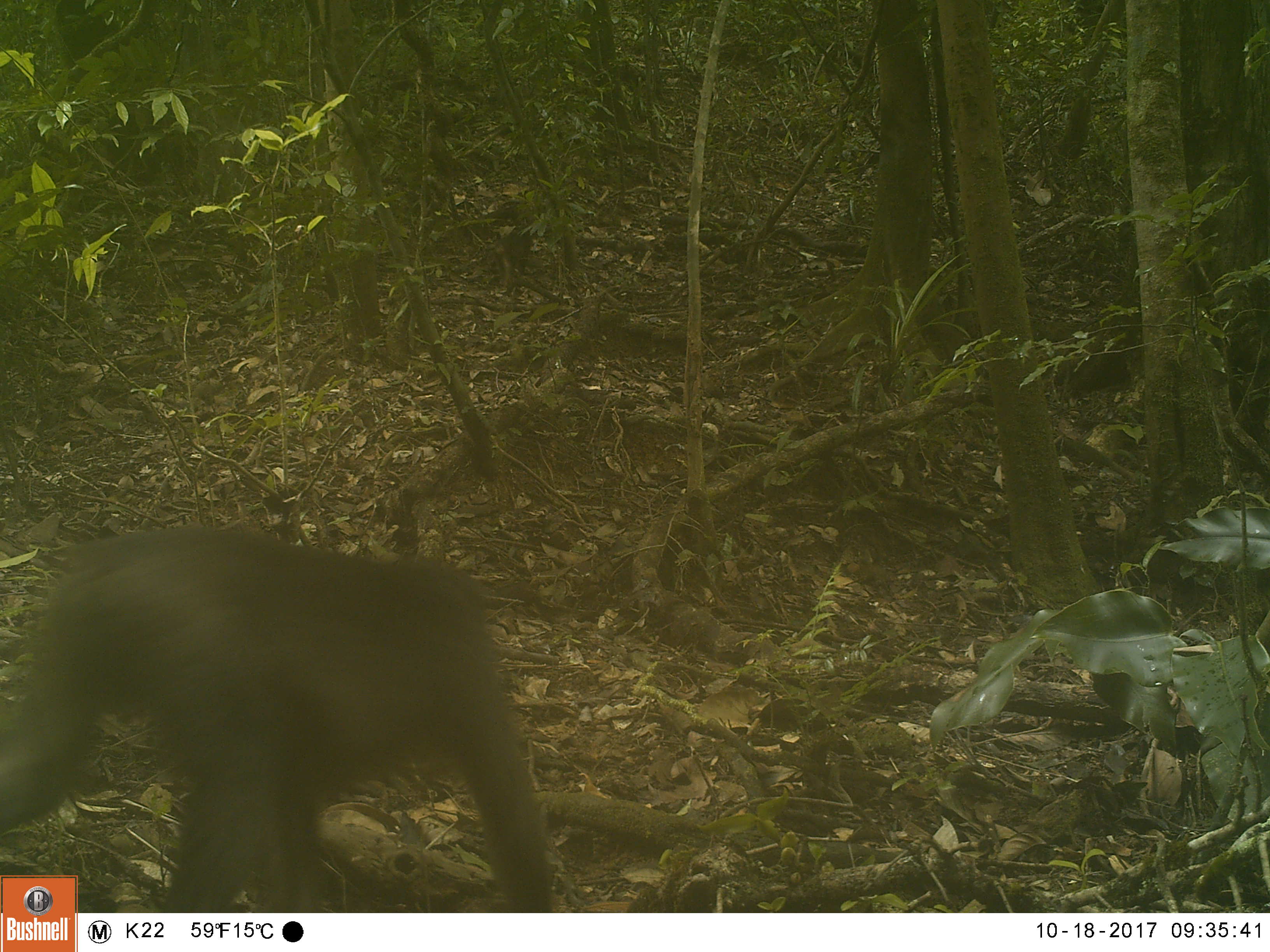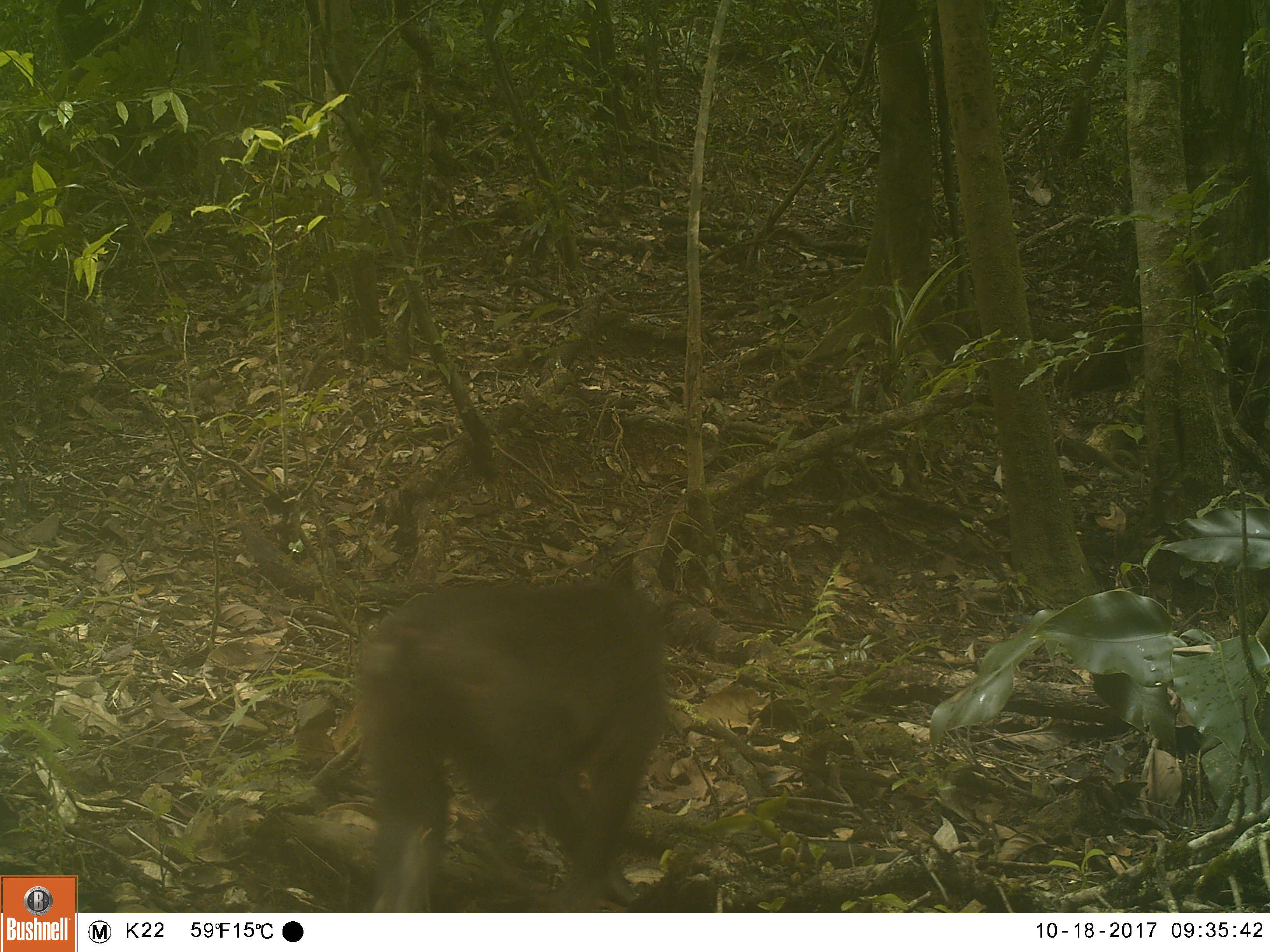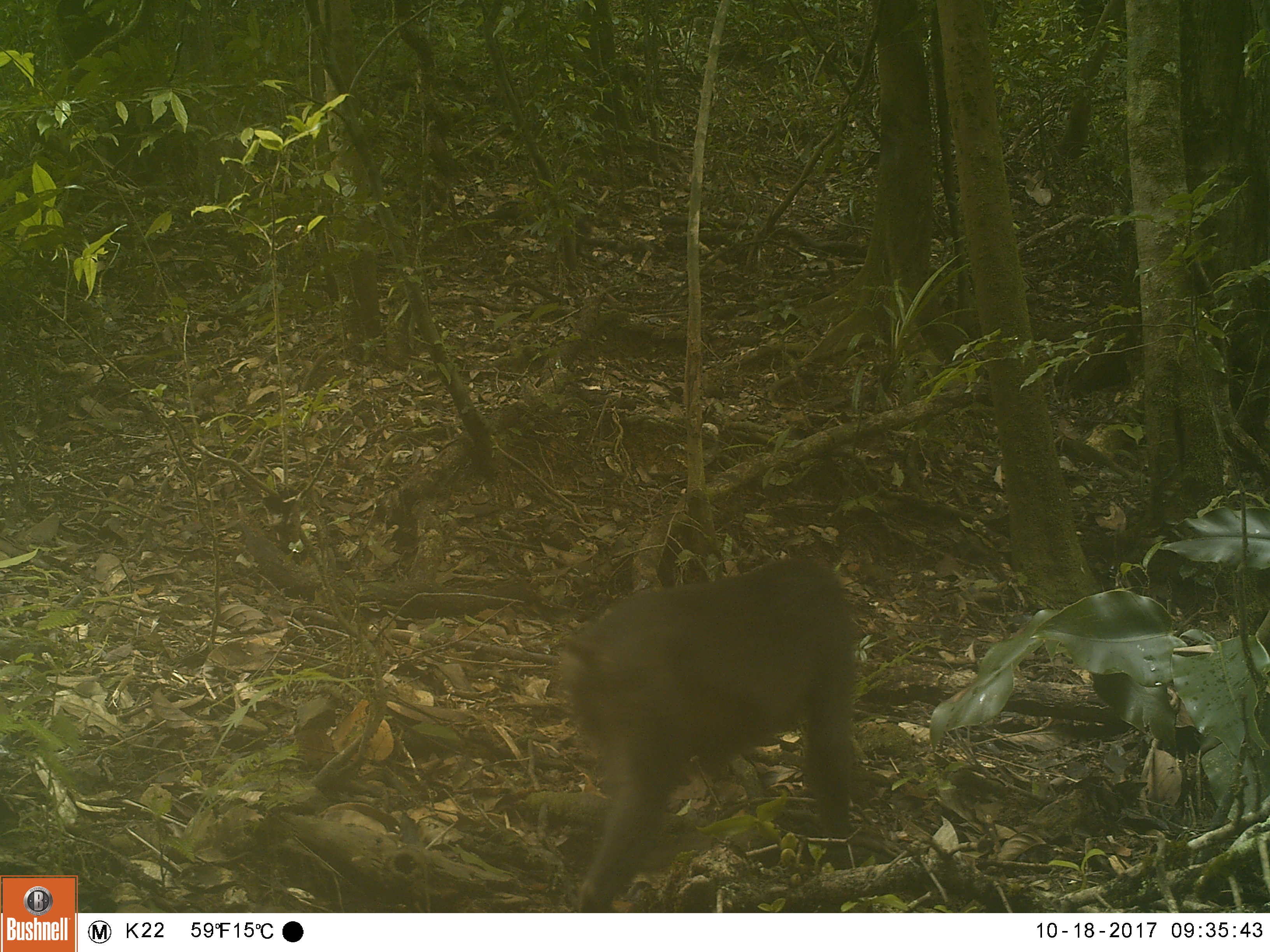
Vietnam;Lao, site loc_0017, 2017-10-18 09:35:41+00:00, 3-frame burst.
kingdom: Animalia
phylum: Chordata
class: Mammalia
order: Primates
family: Cercopithecidae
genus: Macaca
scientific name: Macaca arctoides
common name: stump-tailed macaque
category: stump tailed macaque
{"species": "stump tailed macaque (stump-tailed macaque) (Macaca arctoides)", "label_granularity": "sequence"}